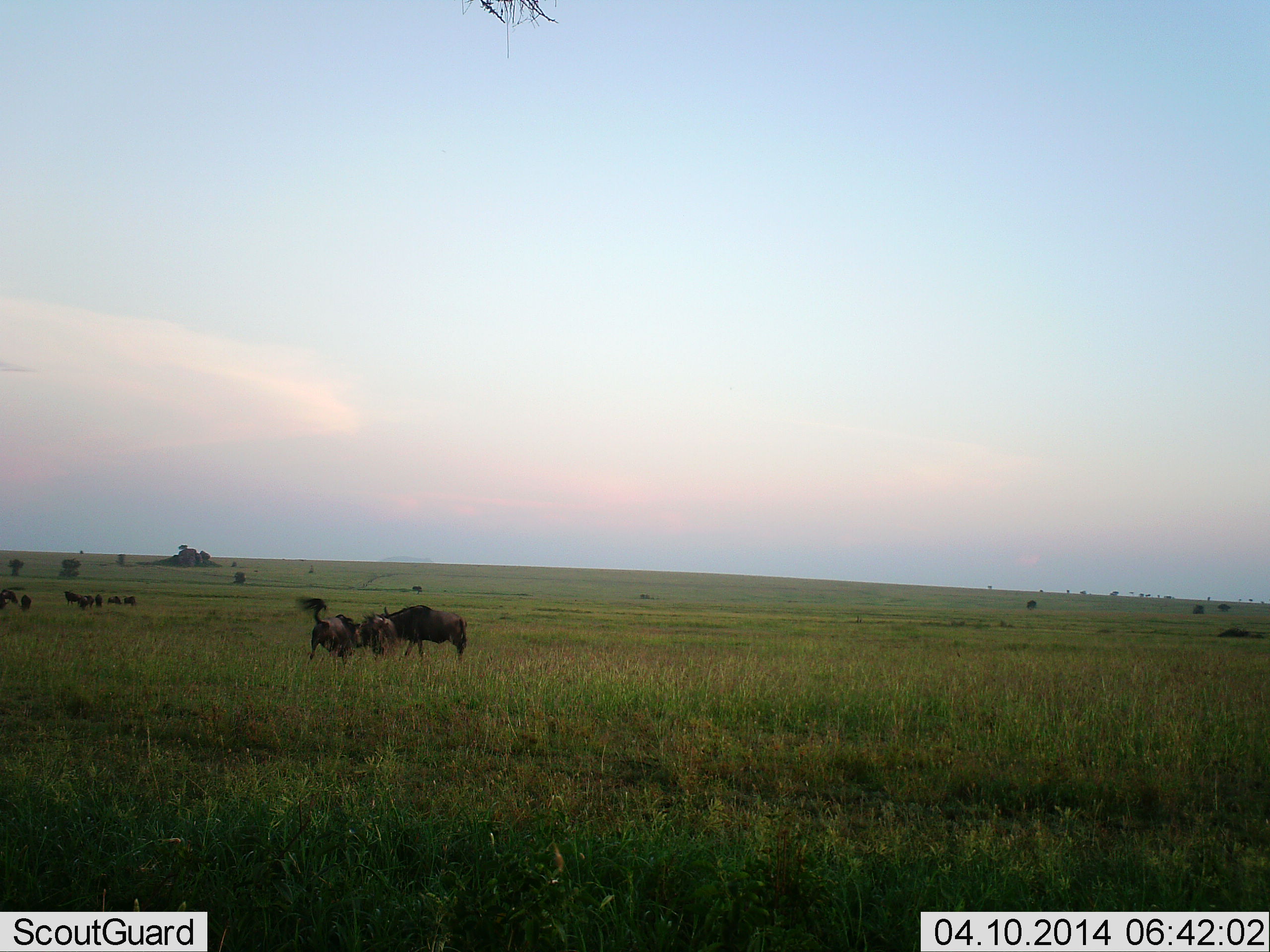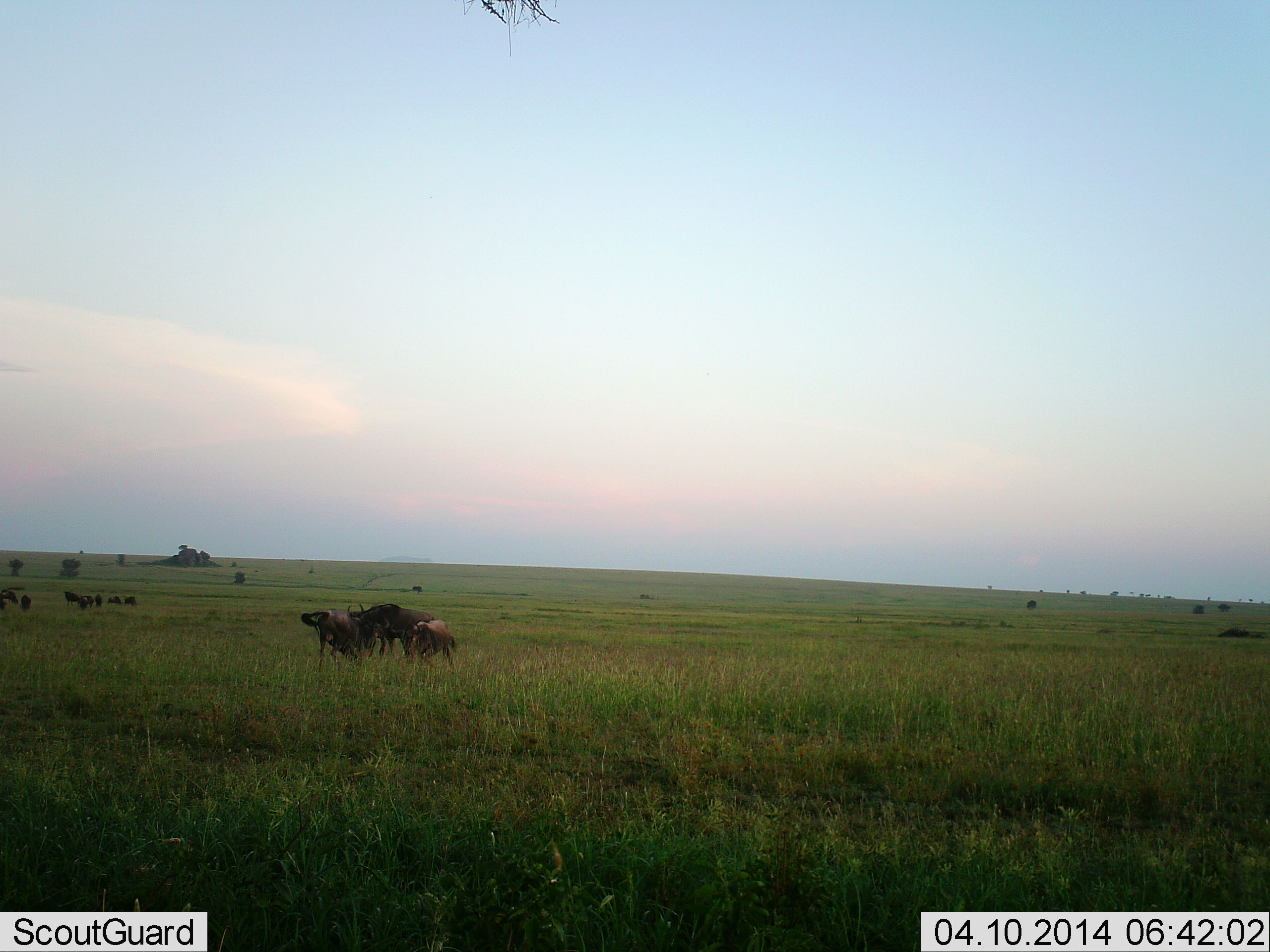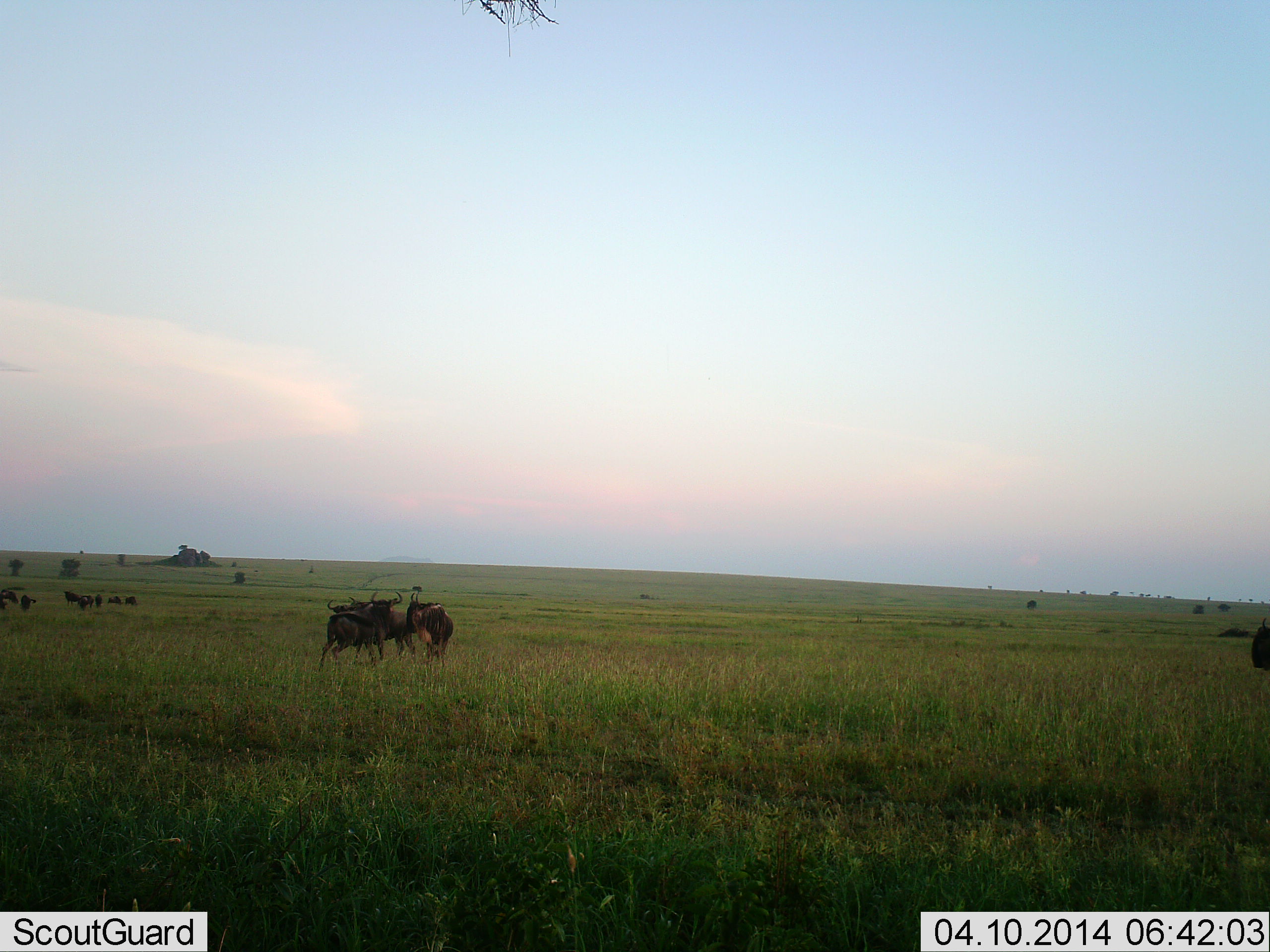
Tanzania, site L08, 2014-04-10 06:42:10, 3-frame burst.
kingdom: Animalia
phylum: Chordata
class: Mammalia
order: Artiodactyla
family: Bovidae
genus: Connochaetes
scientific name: Connochaetes taurinus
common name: blue wildebeest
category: wildebeest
Wildebeest (blue wildebeest) (Connochaetes taurinus), count 11-50. Behavior (volunteer vote fractions): standing 40%, resting 0%, moving 20%, interacting 80%. Young present (vote fraction): 10%. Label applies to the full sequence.